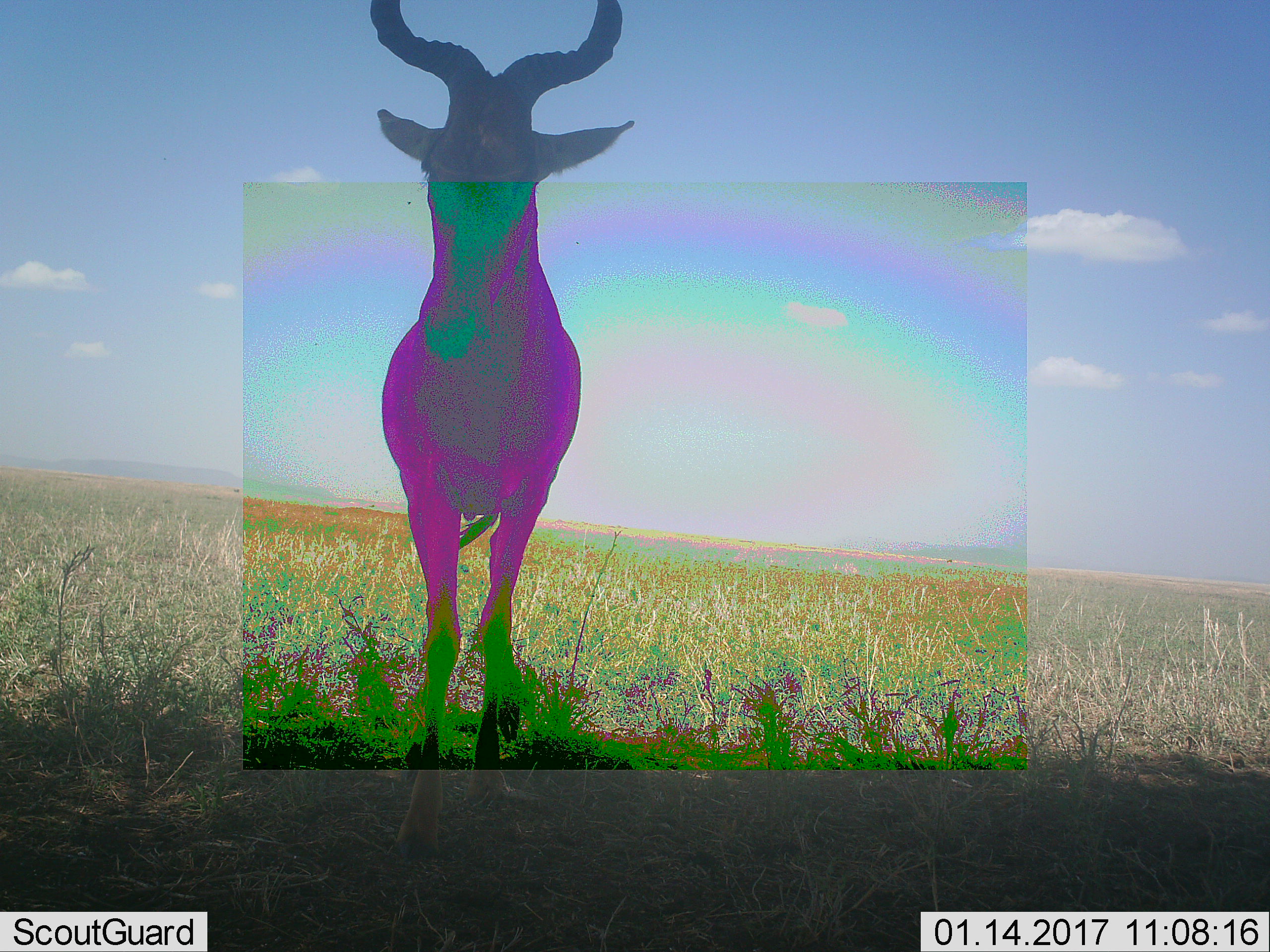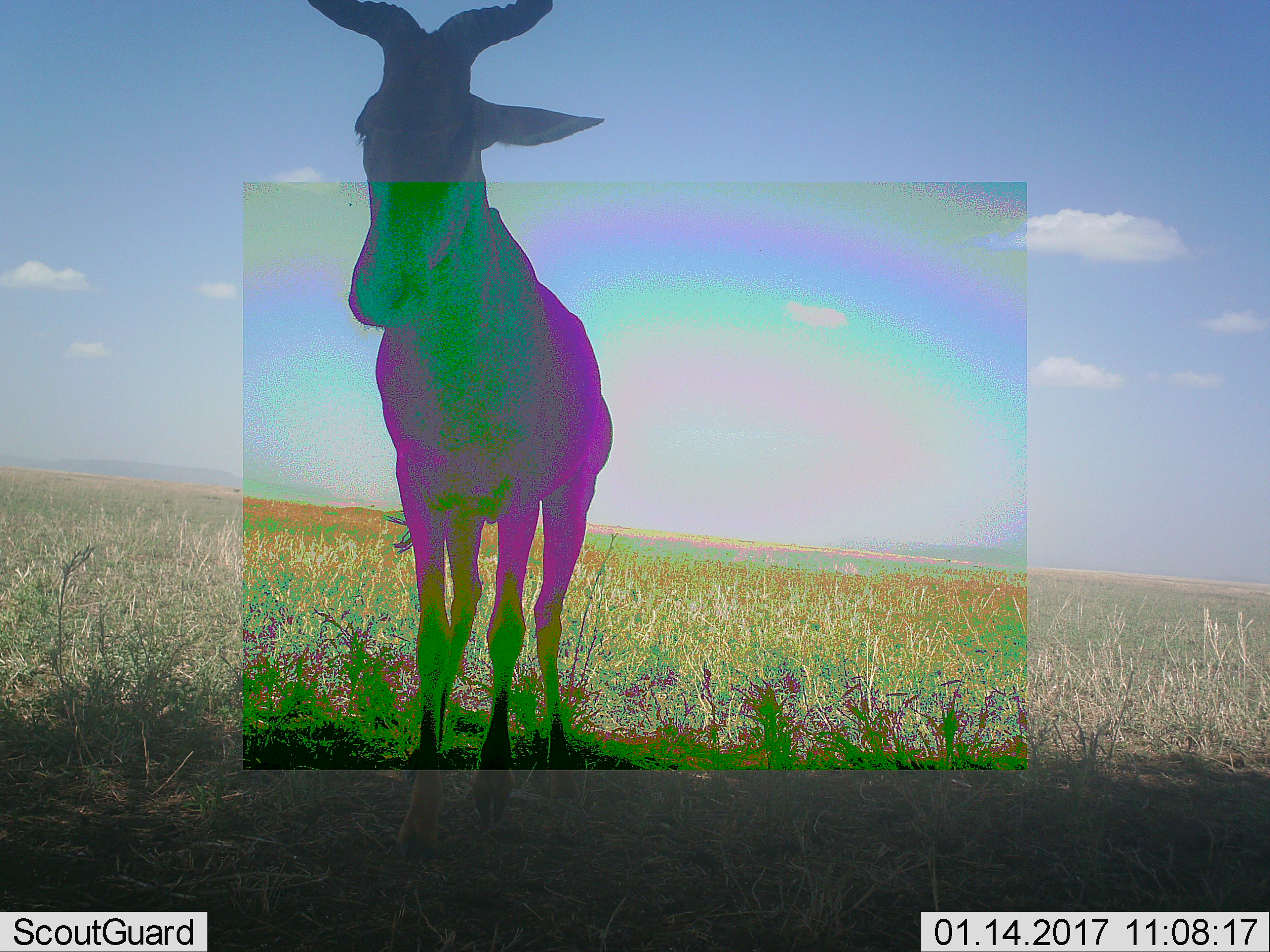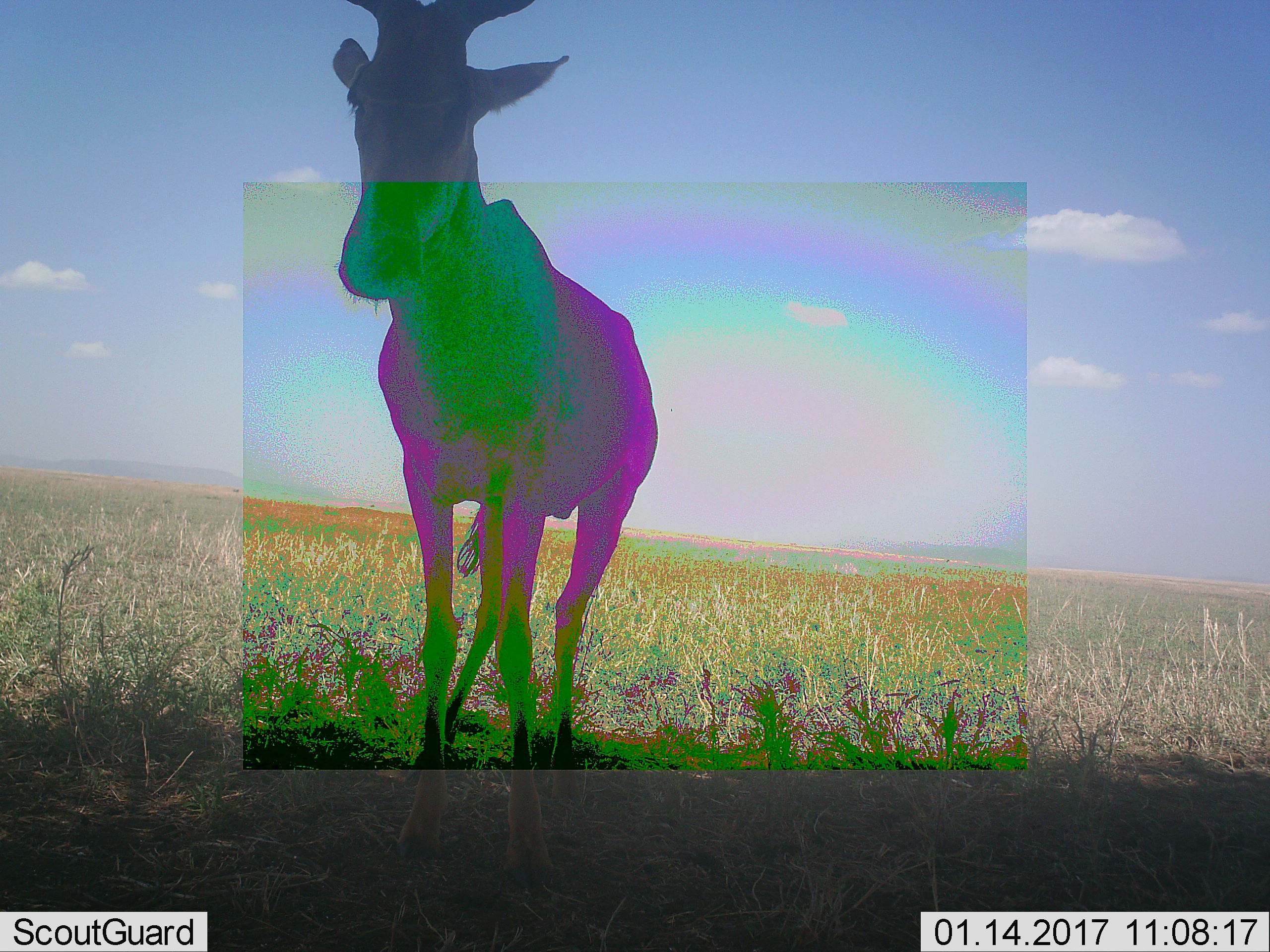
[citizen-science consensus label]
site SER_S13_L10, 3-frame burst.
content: unidentified animal